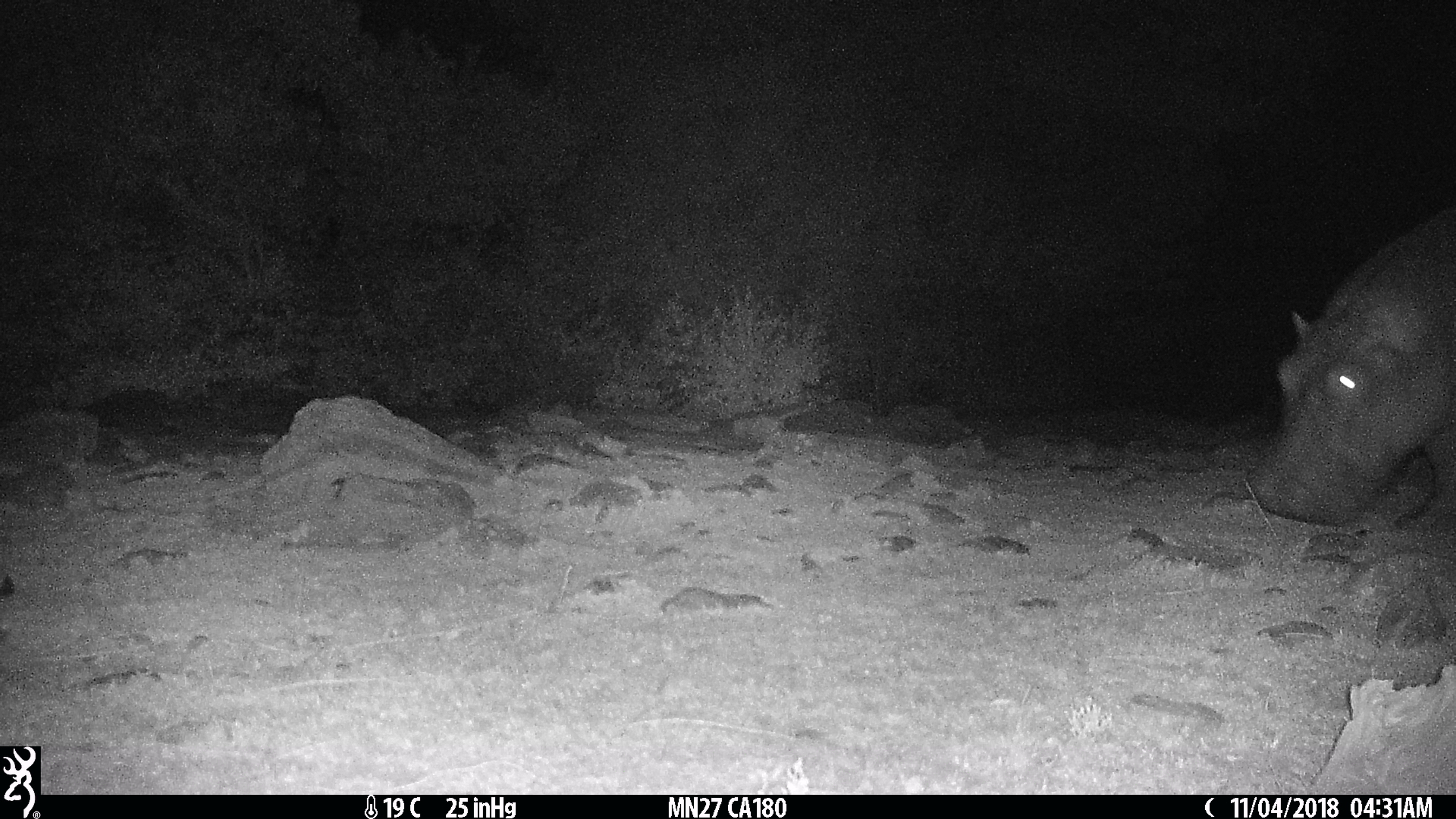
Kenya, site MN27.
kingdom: Animalia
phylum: Chordata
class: Mammalia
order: Artiodactyla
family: Hippopotamidae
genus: Hippopotamus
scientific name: Hippopotamus amphibius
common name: hippopotamus